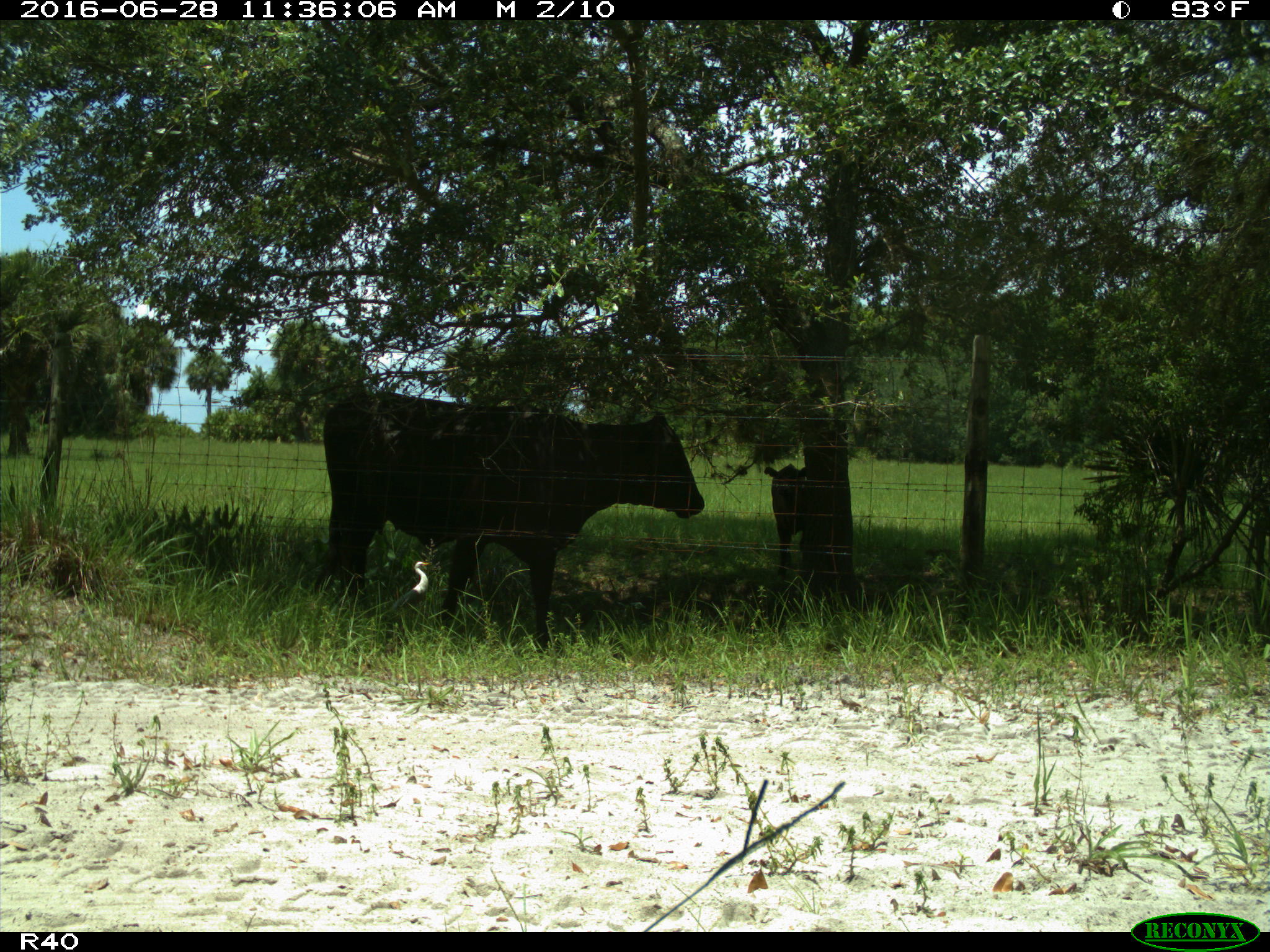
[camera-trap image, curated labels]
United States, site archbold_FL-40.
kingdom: Animalia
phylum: Chordata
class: Mammalia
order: Artiodactyla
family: Bovidae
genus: Bos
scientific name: Bos taurus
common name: domestic cow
Bos taurus (domestic cow).